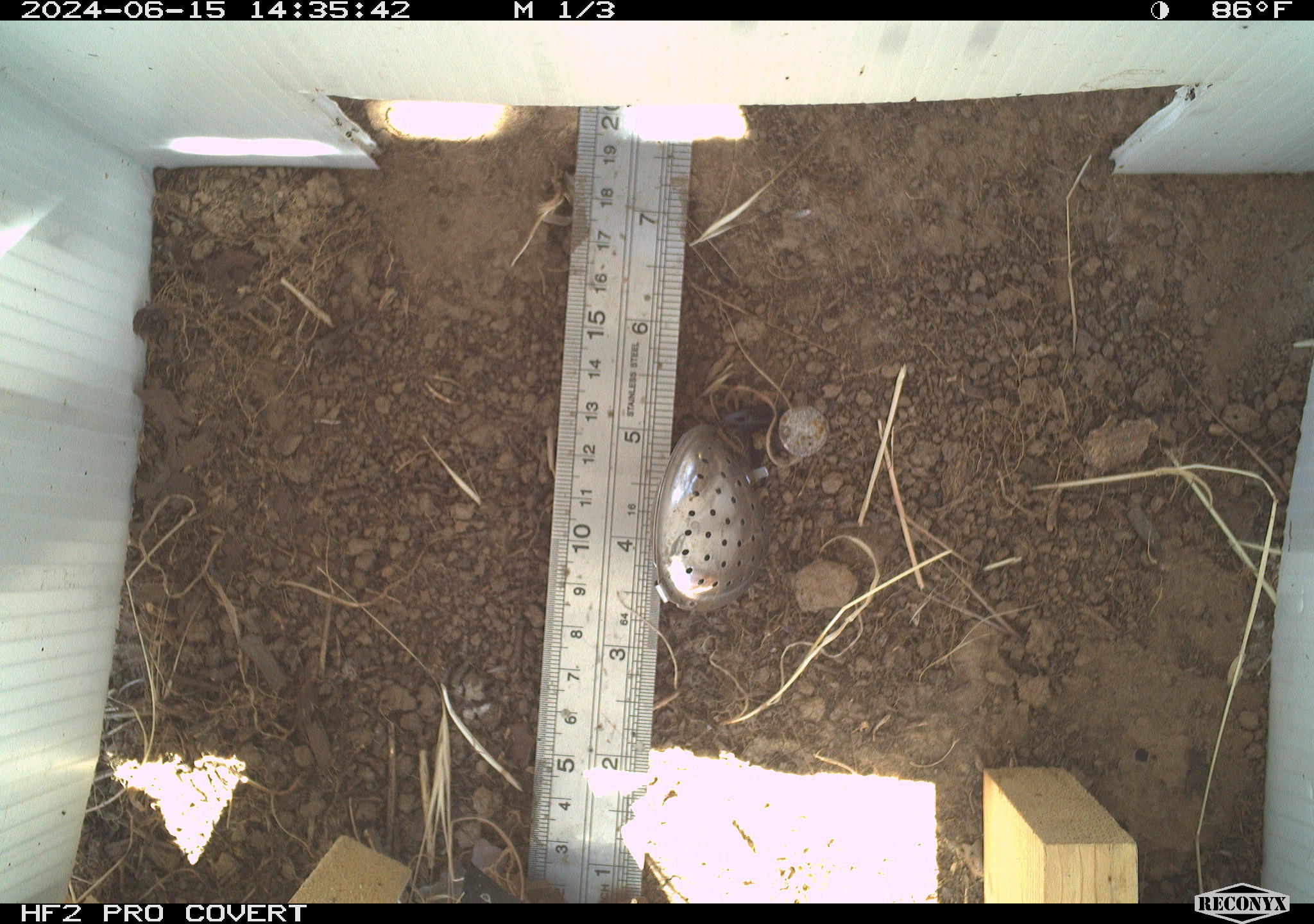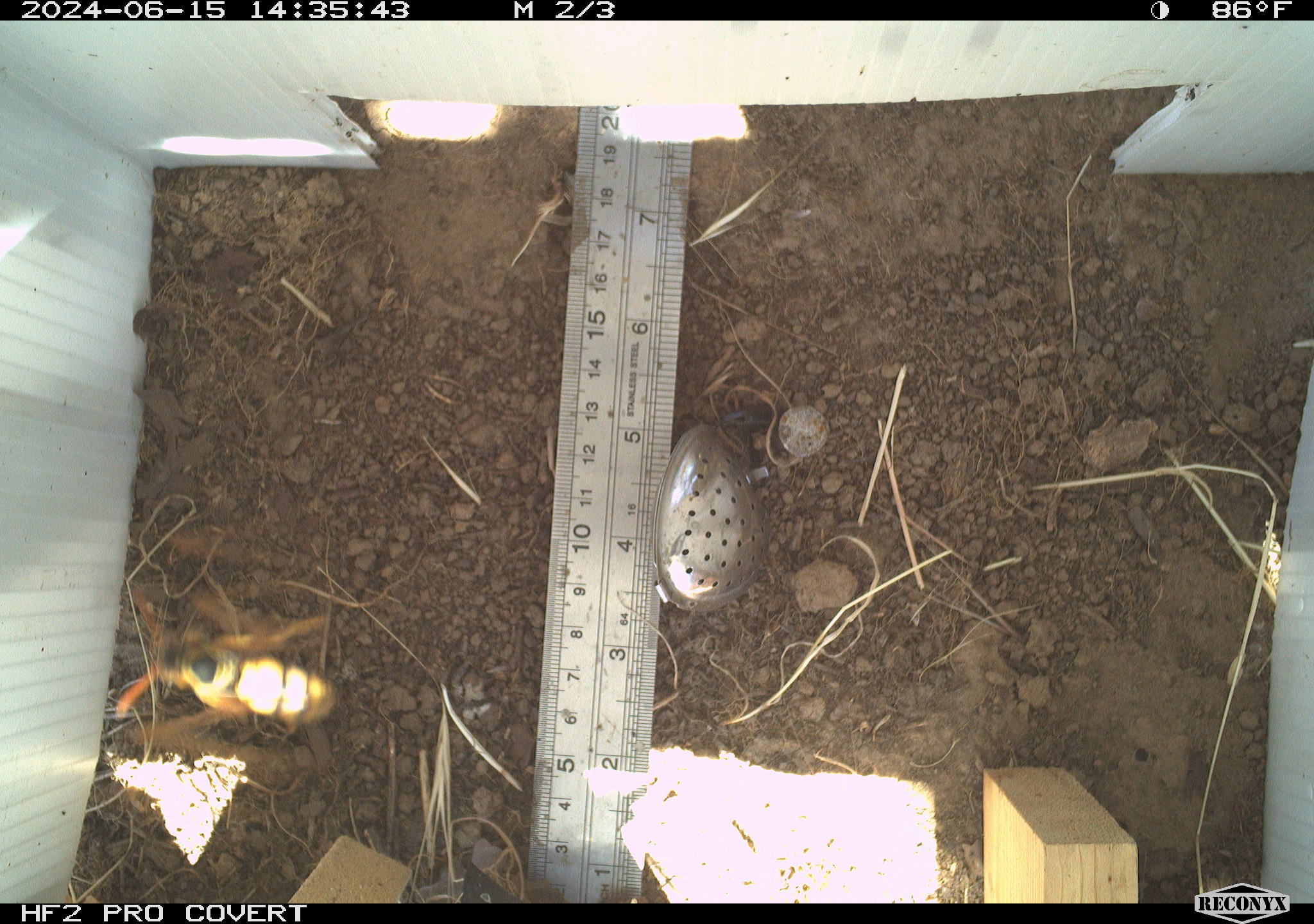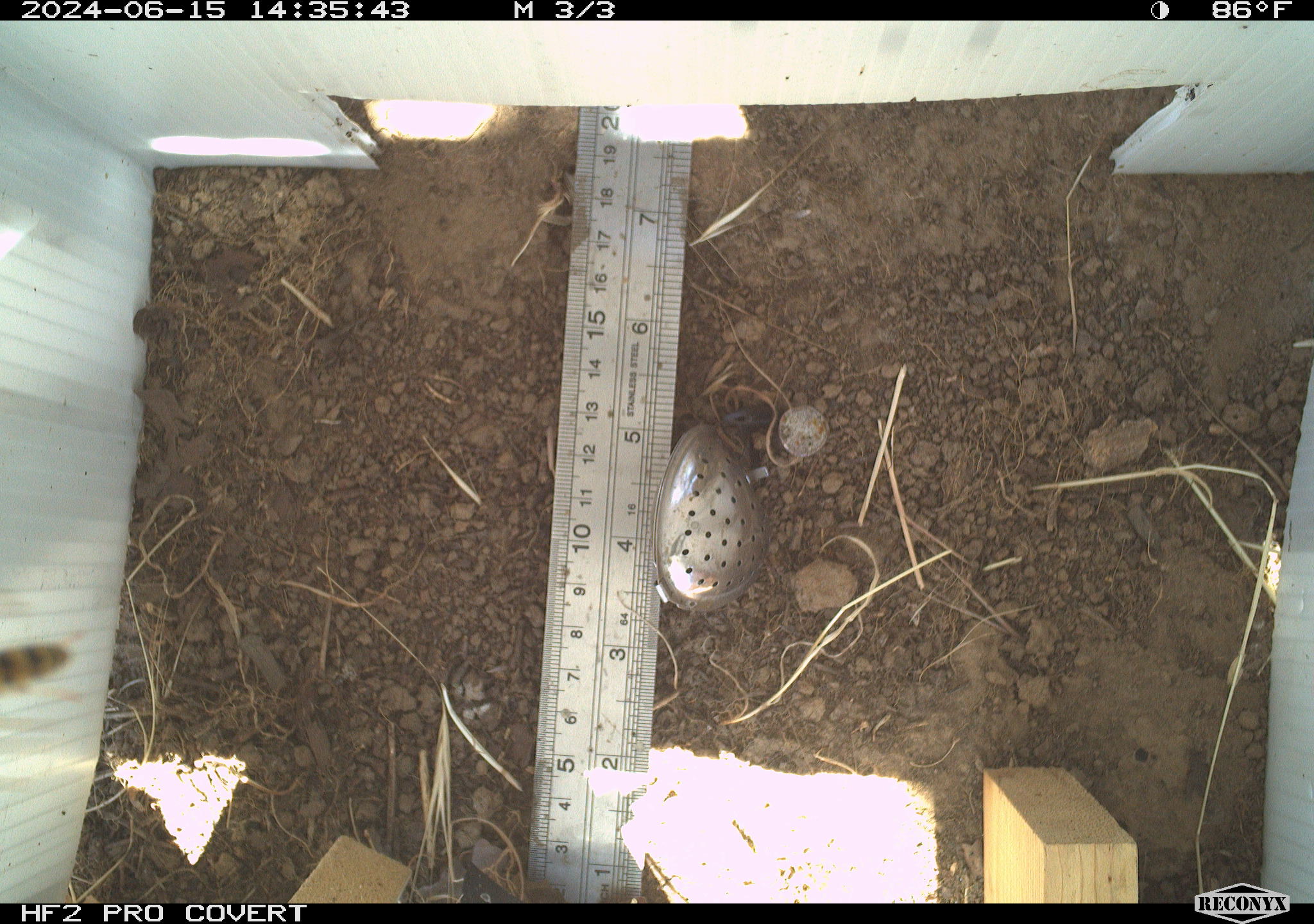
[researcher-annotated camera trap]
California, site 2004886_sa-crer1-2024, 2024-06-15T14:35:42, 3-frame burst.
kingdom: Animalia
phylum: Arthropoda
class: Insecta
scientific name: Insecta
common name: insect